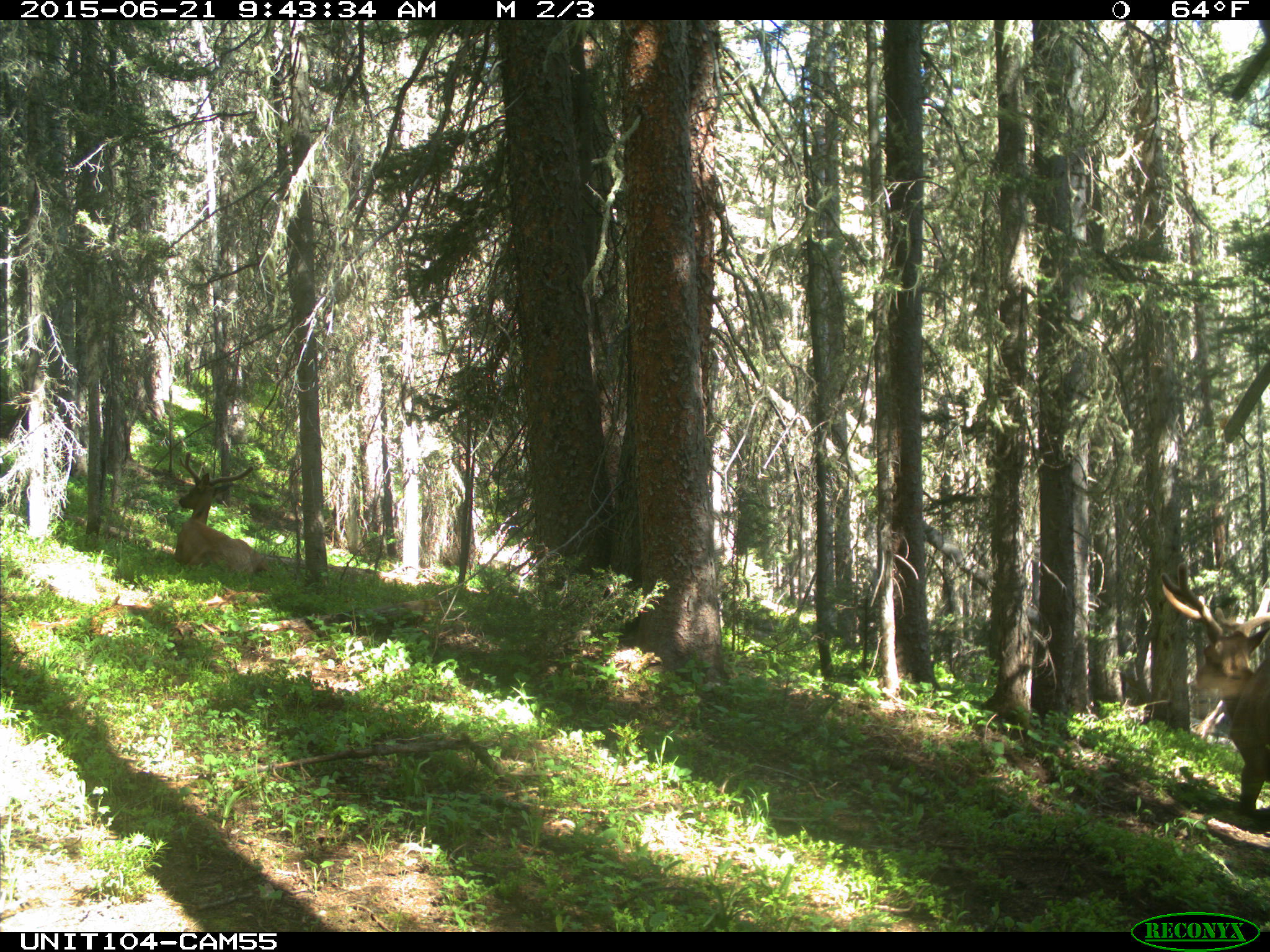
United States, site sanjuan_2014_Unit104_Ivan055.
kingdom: Animalia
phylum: Chordata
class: Mammalia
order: Artiodactyla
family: Cervidae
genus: Cervus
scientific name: Cervus elaphus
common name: red deer